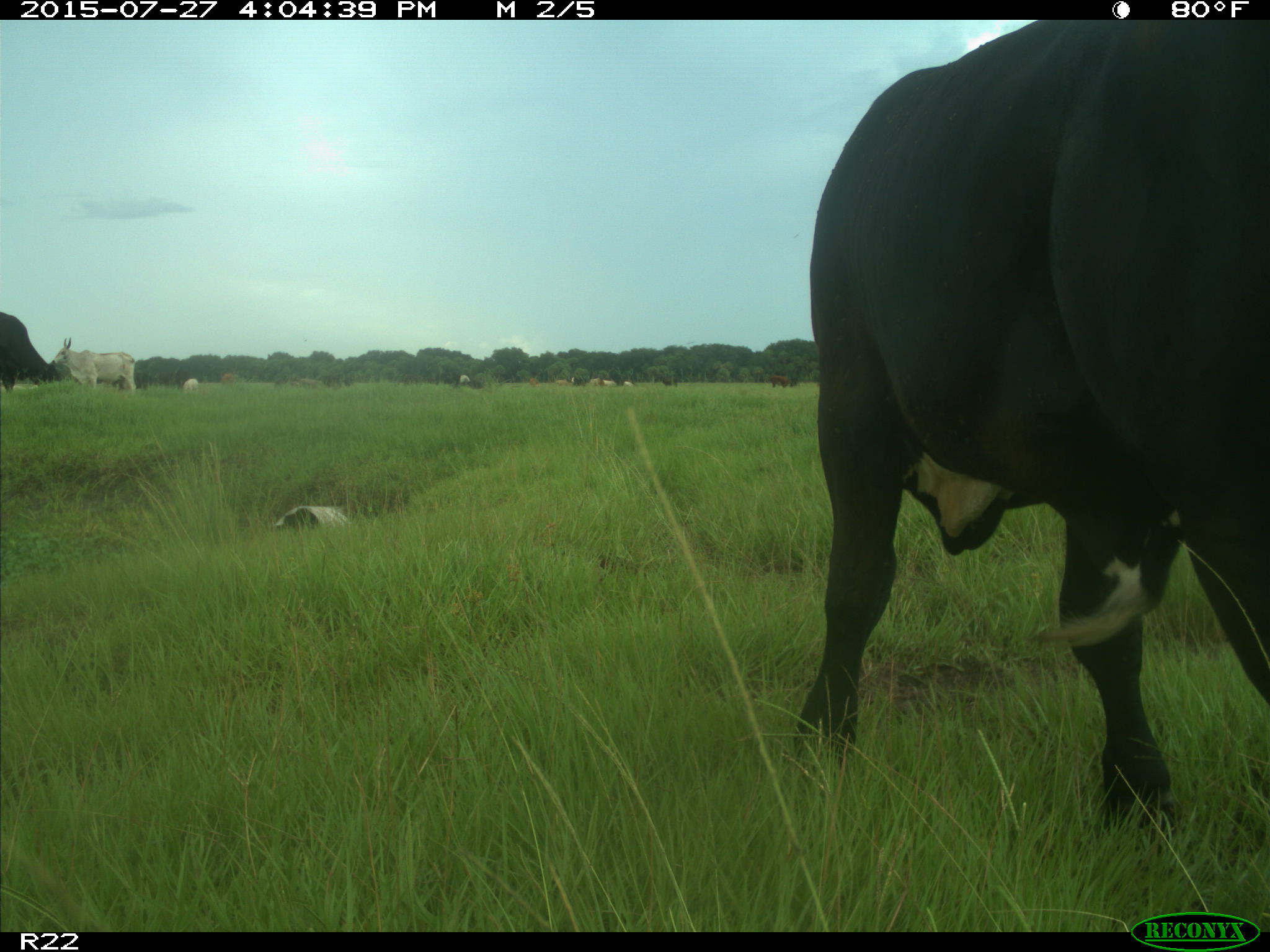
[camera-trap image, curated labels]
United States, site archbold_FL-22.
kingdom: Animalia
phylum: Chordata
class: Mammalia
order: Artiodactyla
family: Bovidae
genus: Bos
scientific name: Bos taurus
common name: domestic cow